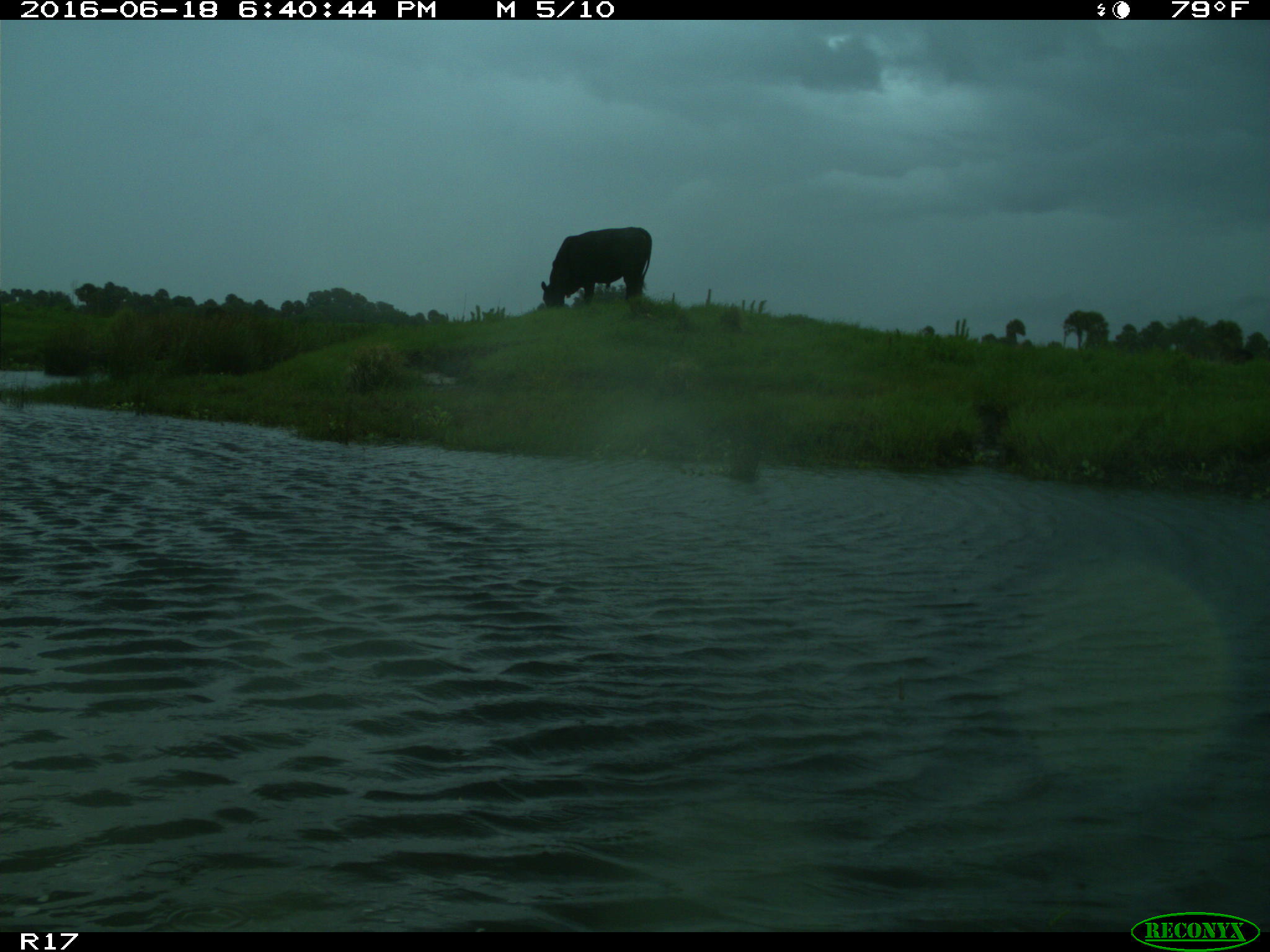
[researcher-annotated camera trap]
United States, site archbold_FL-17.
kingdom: Animalia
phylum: Chordata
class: Mammalia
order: Artiodactyla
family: Bovidae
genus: Bos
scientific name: Bos taurus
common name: domestic cow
Bos taurus (domestic cow).